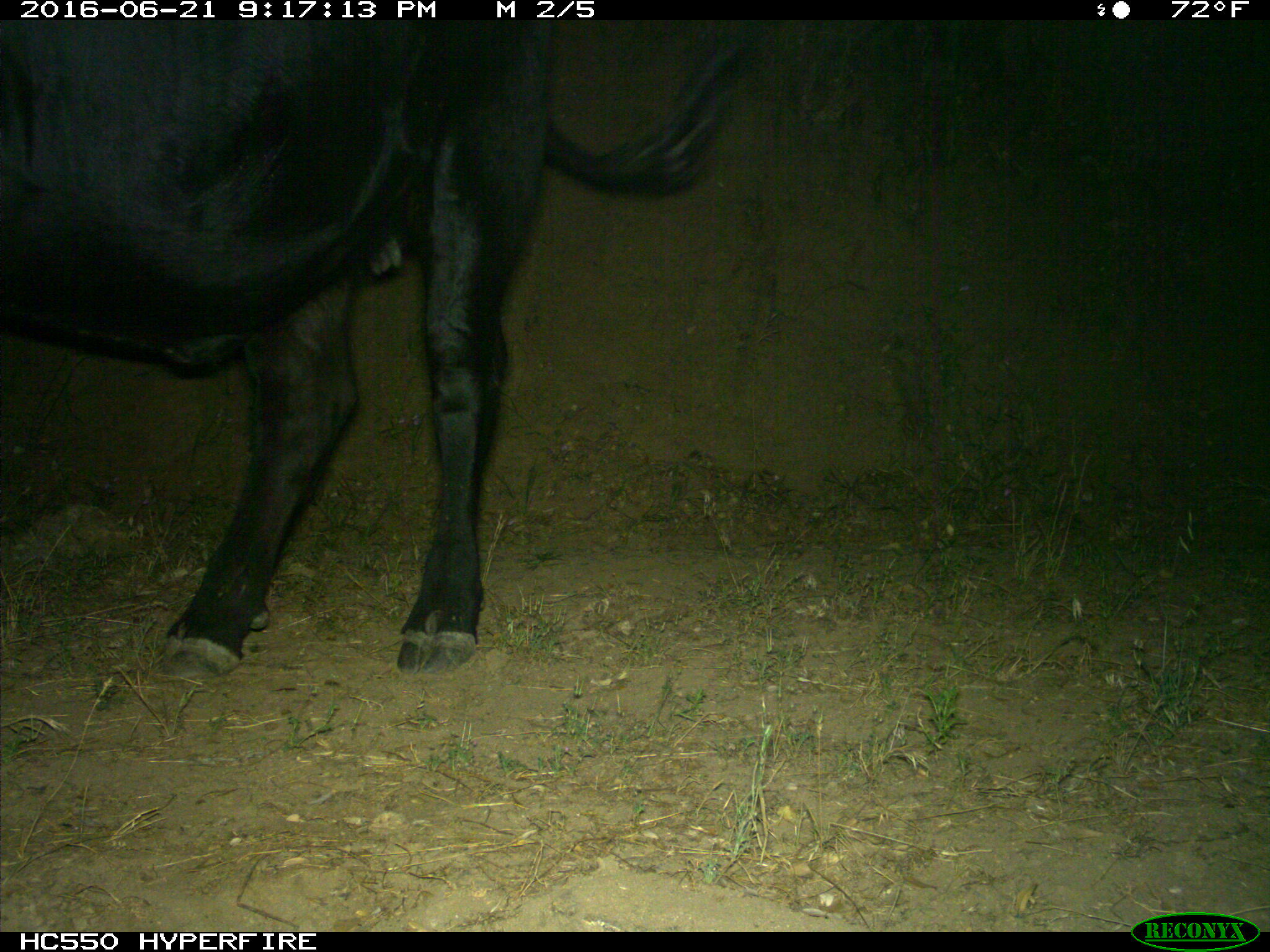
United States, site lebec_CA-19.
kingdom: Animalia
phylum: Chordata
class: Mammalia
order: Artiodactyla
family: Bovidae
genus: Bos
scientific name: Bos taurus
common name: domestic cow